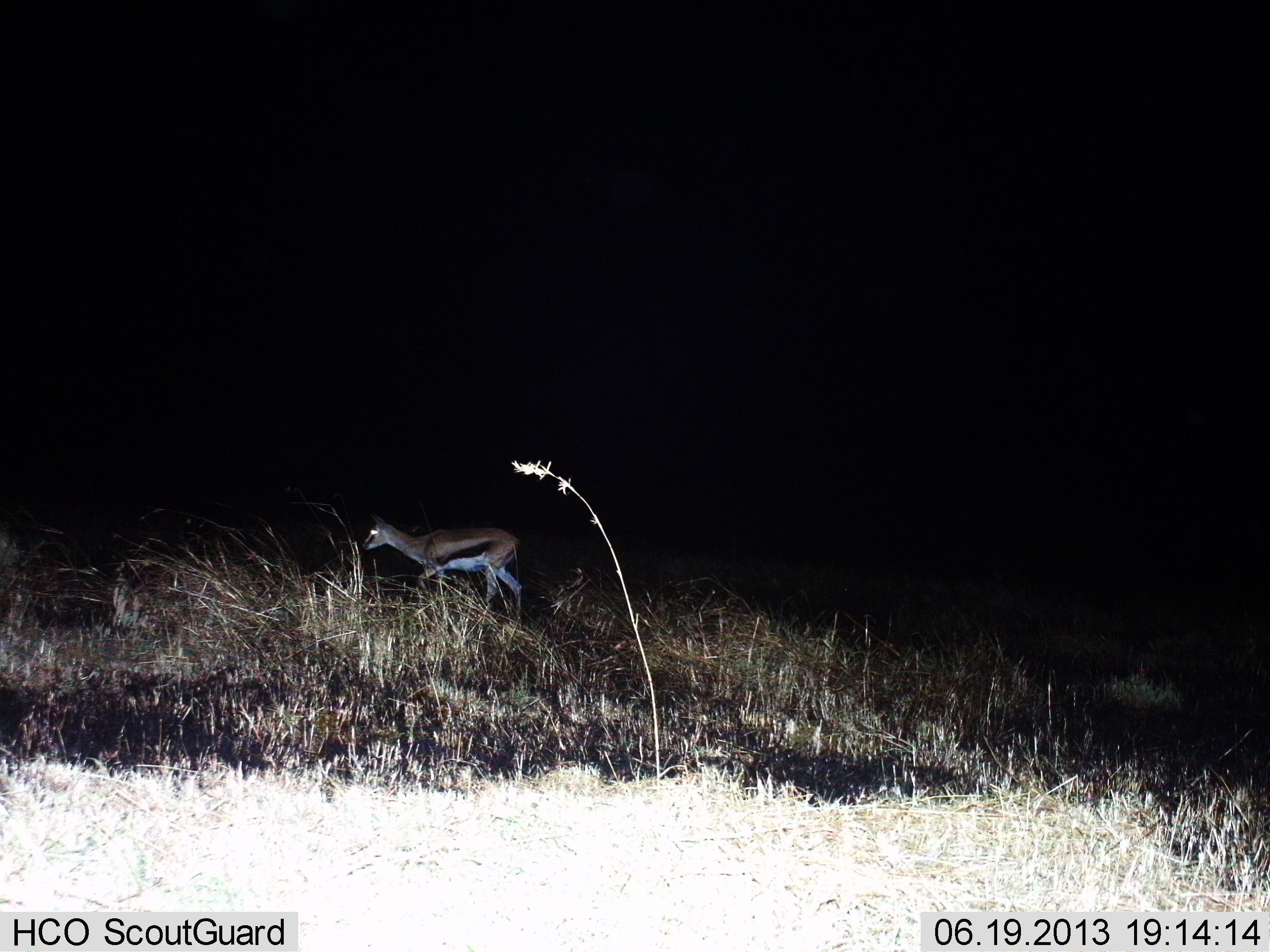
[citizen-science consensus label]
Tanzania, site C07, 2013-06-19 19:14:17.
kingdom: Animalia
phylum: Chordata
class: Mammalia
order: Artiodactyla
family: Bovidae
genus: Eudorcas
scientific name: Eudorcas thomsonii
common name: thomson's gazelle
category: gazellethomsons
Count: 1.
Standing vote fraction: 19%.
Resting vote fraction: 0%.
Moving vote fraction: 81%.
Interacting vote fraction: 0%.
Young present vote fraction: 5%.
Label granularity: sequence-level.